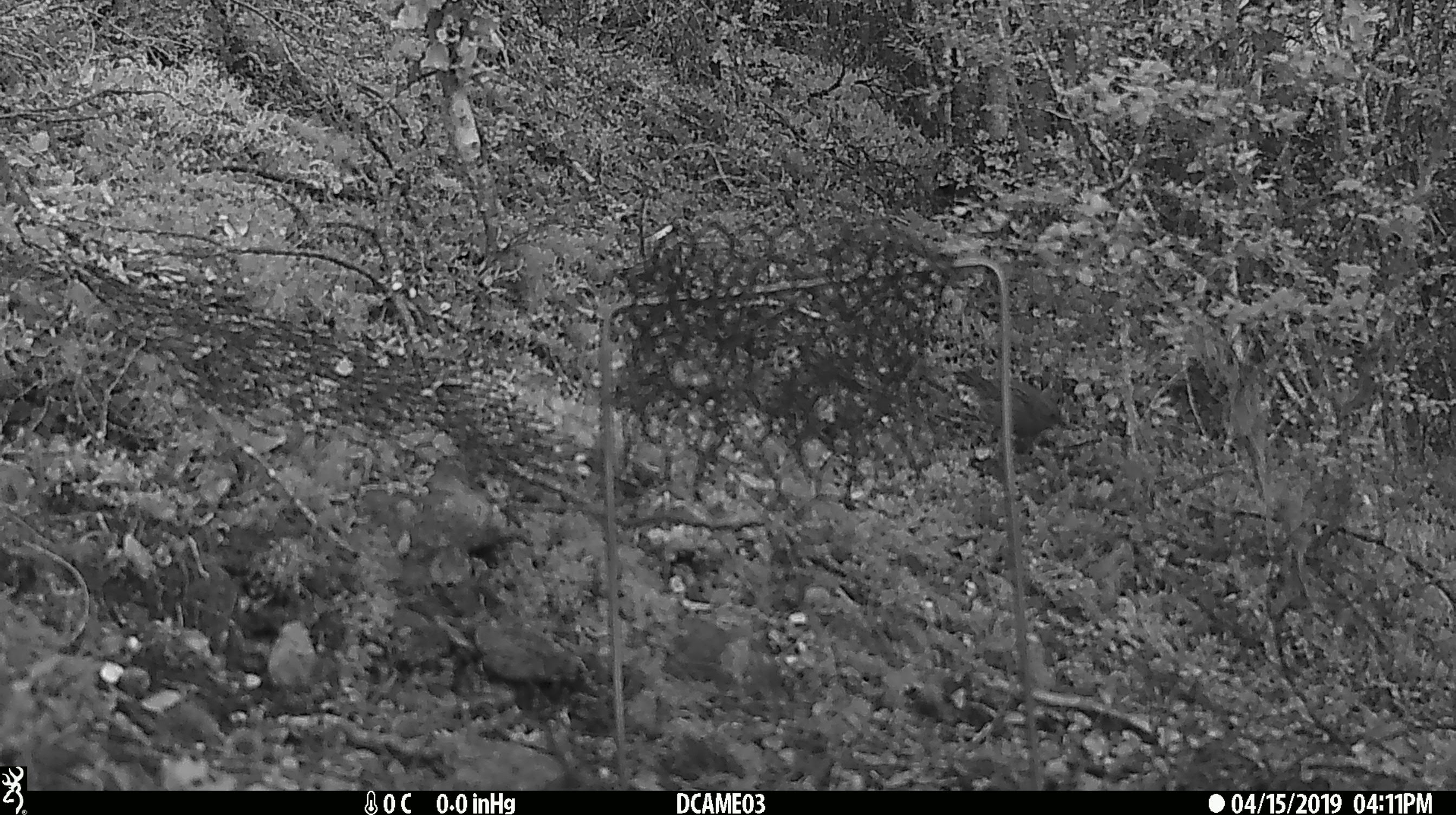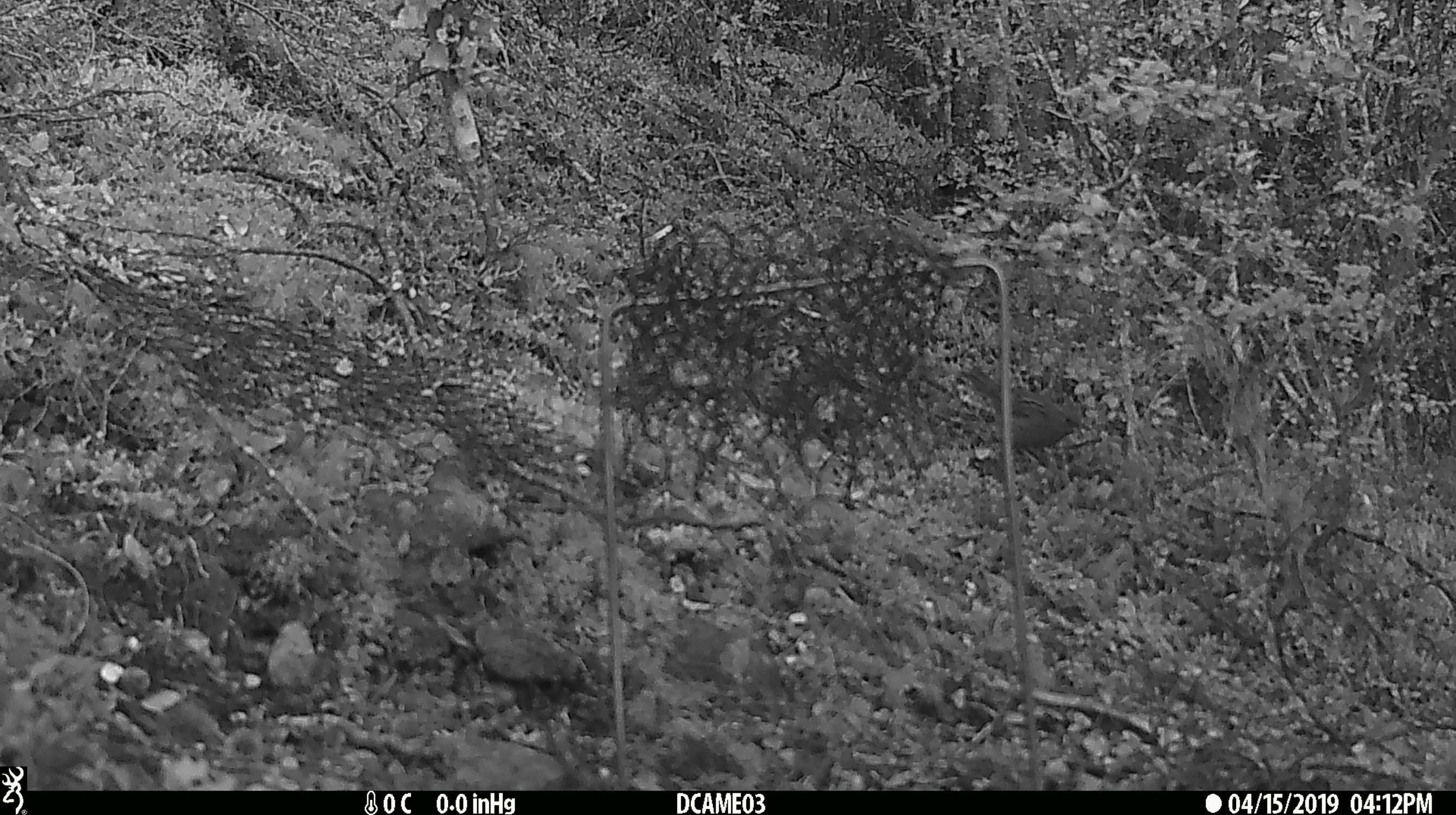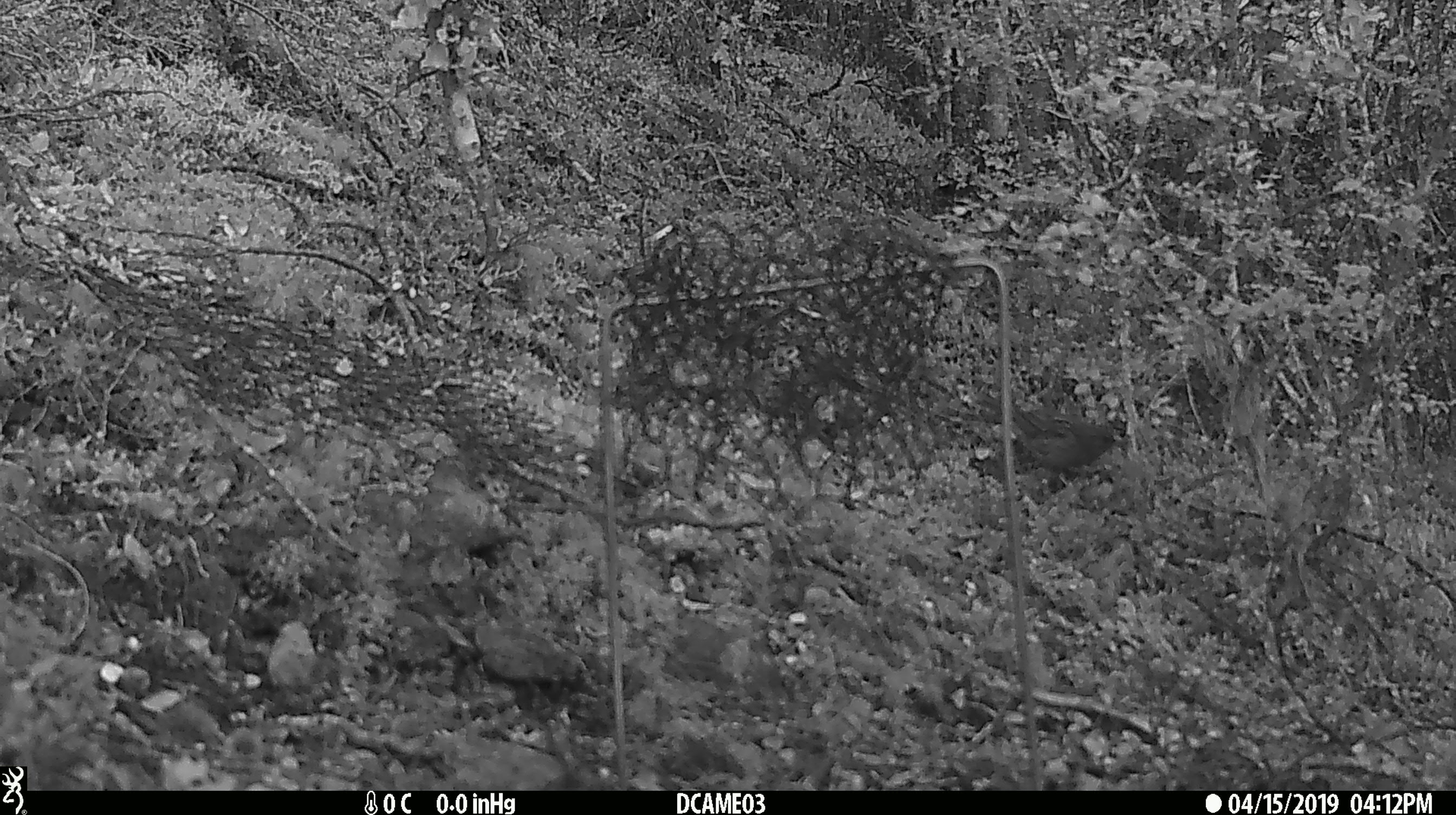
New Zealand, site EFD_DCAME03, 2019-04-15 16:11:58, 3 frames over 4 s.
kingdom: Animalia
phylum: Chordata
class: Aves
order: Passeriformes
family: Prunellidae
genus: Prunella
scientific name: Prunella modularis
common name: dunnock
Dunnock (Prunella modularis).